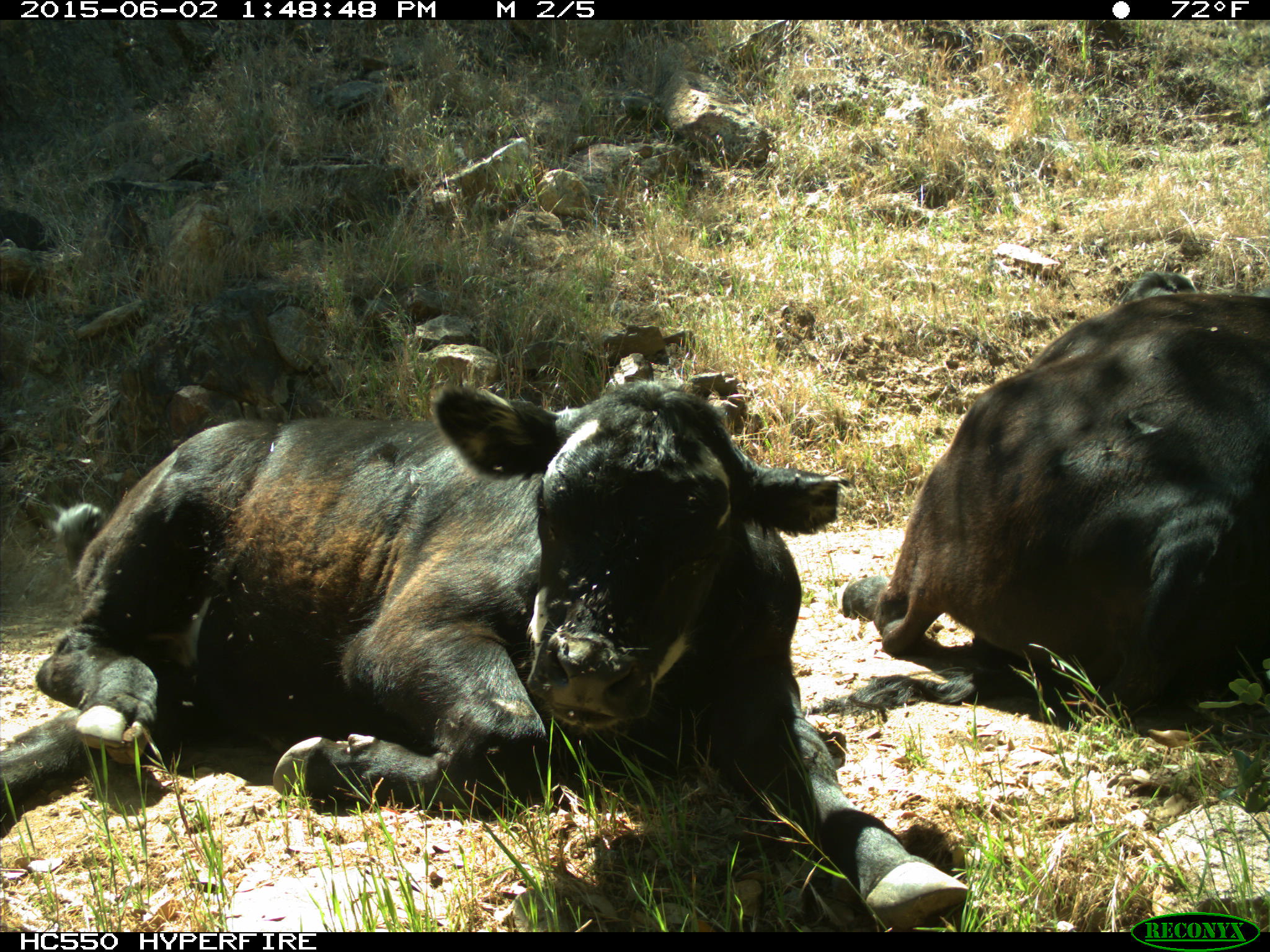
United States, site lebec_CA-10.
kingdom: Animalia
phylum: Chordata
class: Mammalia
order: Artiodactyla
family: Bovidae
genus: Bos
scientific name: Bos taurus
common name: domestic cow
Bos taurus (domestic cow).